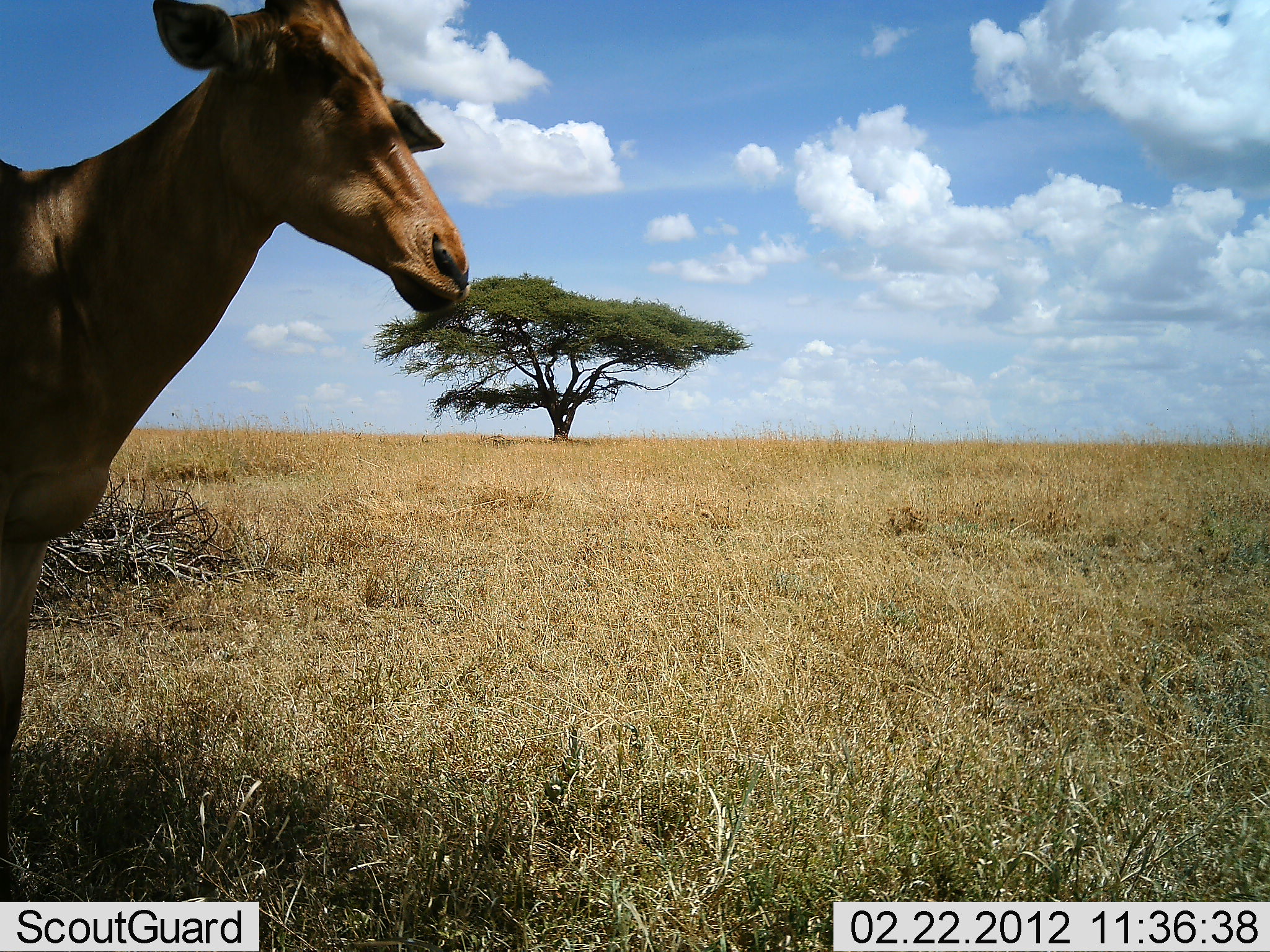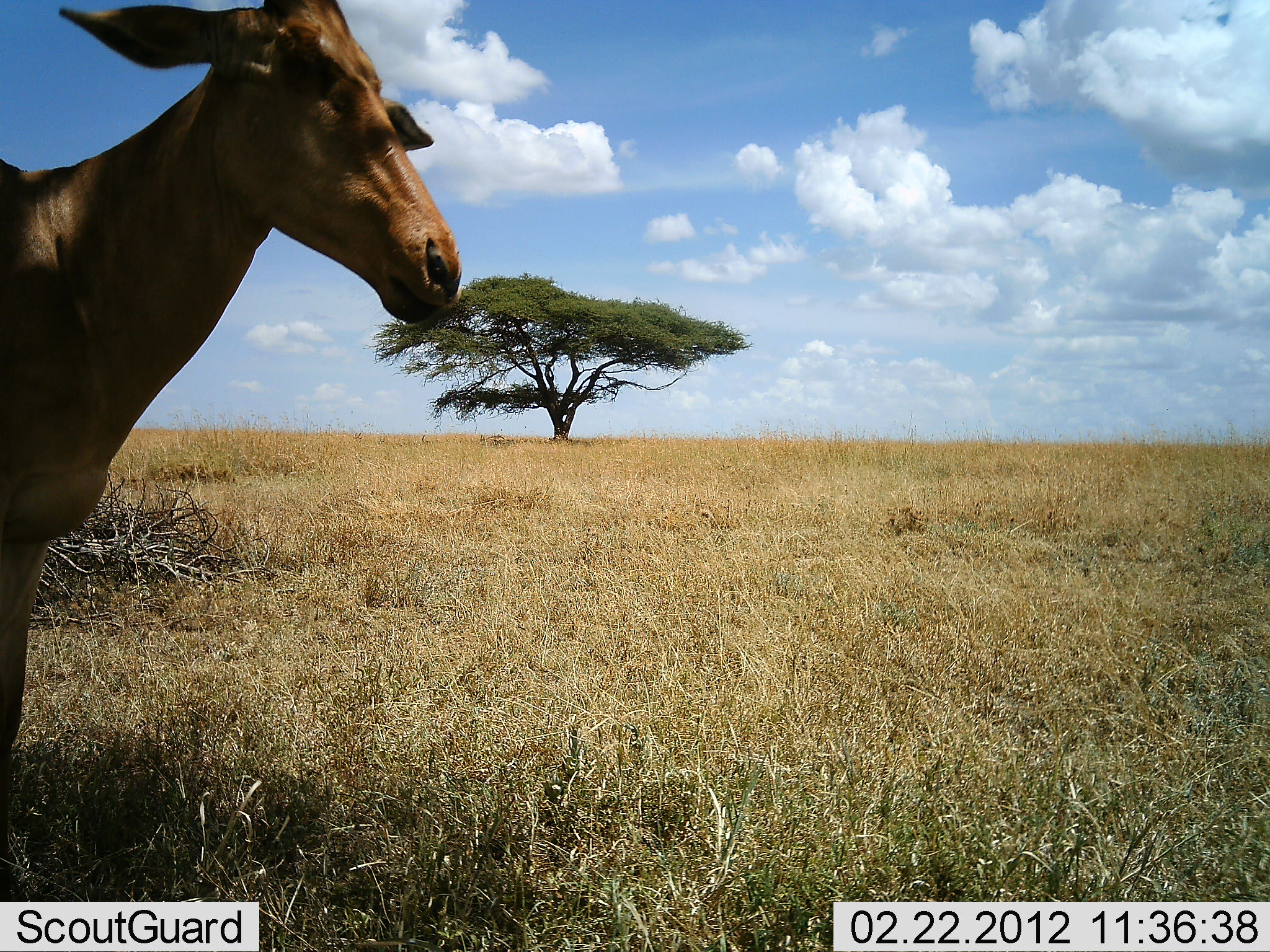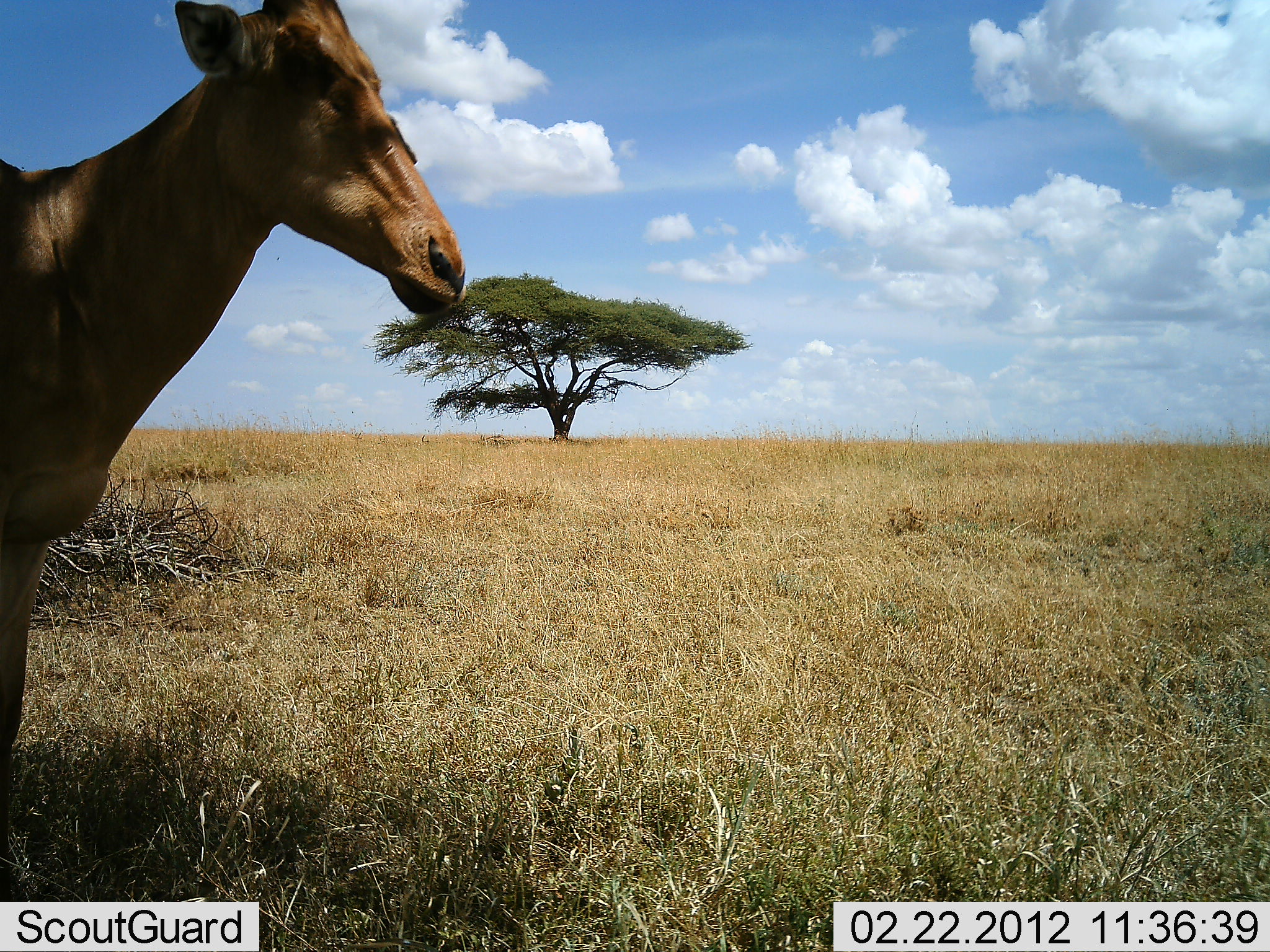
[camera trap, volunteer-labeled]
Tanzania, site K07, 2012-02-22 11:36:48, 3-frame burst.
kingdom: Animalia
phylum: Chordata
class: Mammalia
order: Artiodactyla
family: Bovidae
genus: Alcelaphus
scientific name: Alcelaphus buselaphus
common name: hartebeest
Hartebeest (Alcelaphus buselaphus), count 1. Behavior (volunteer vote fractions): standing 89%, resting 0%, moving 0%, interacting 0%. Young present (vote fraction): 0%. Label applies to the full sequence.